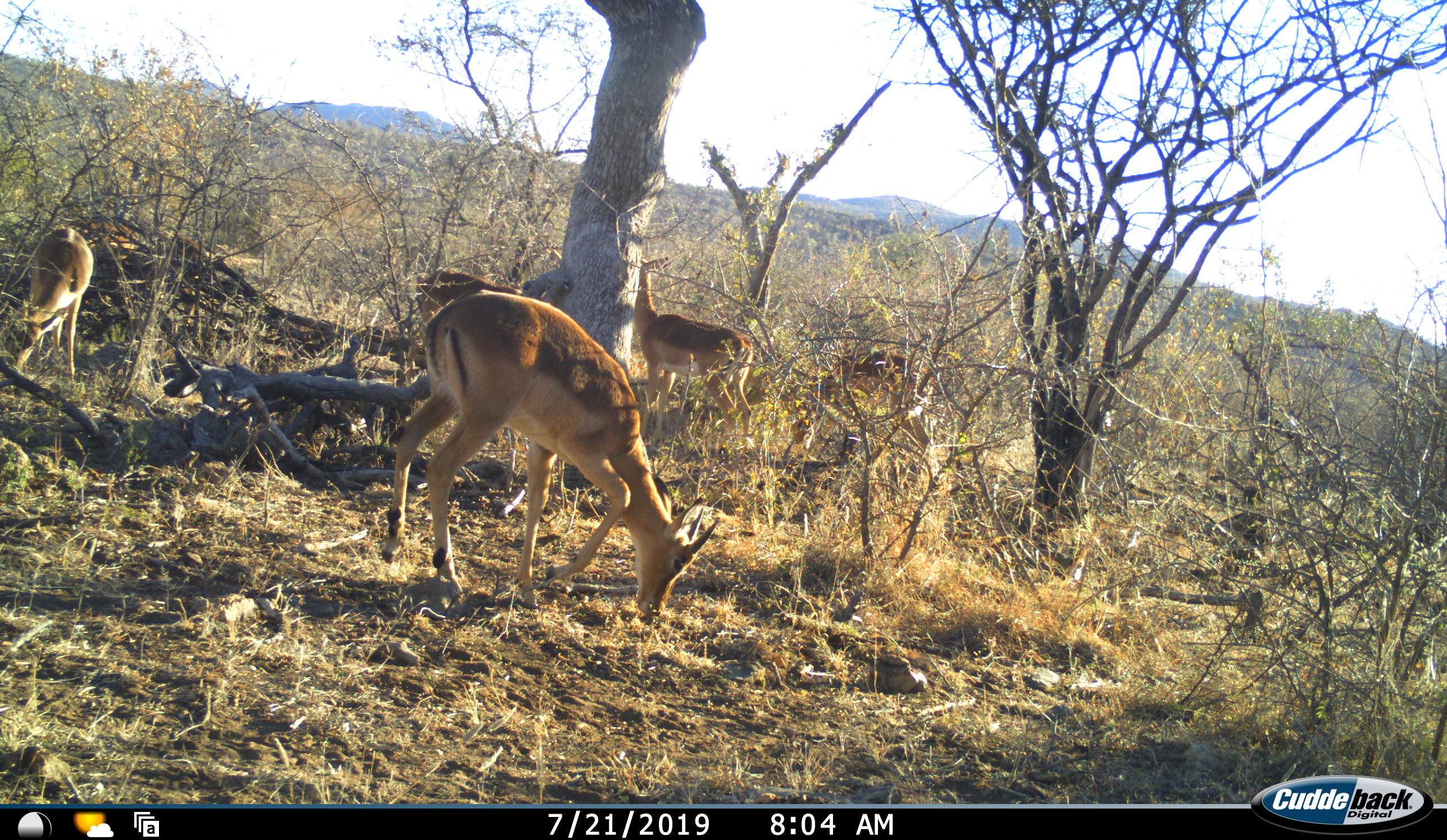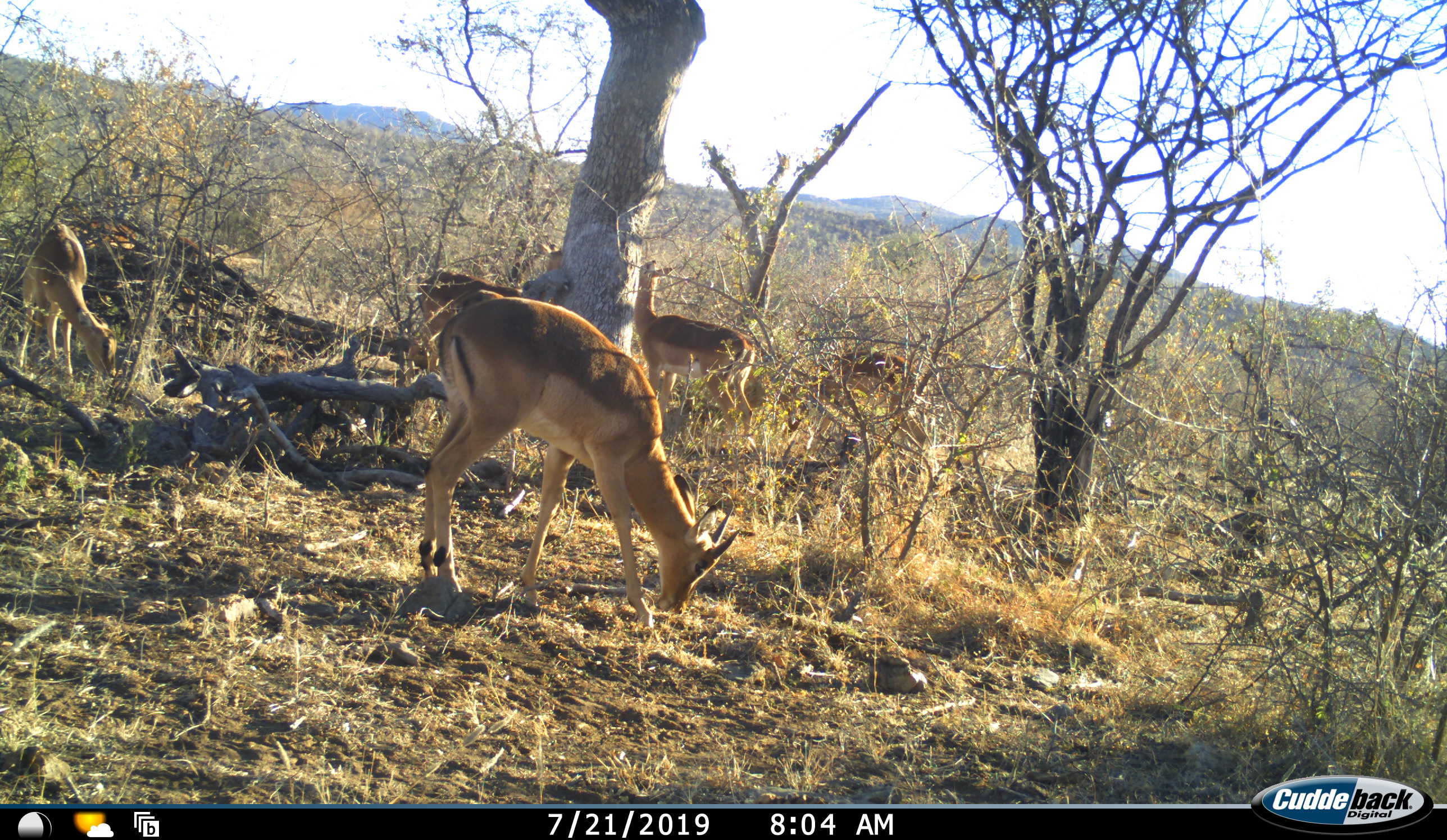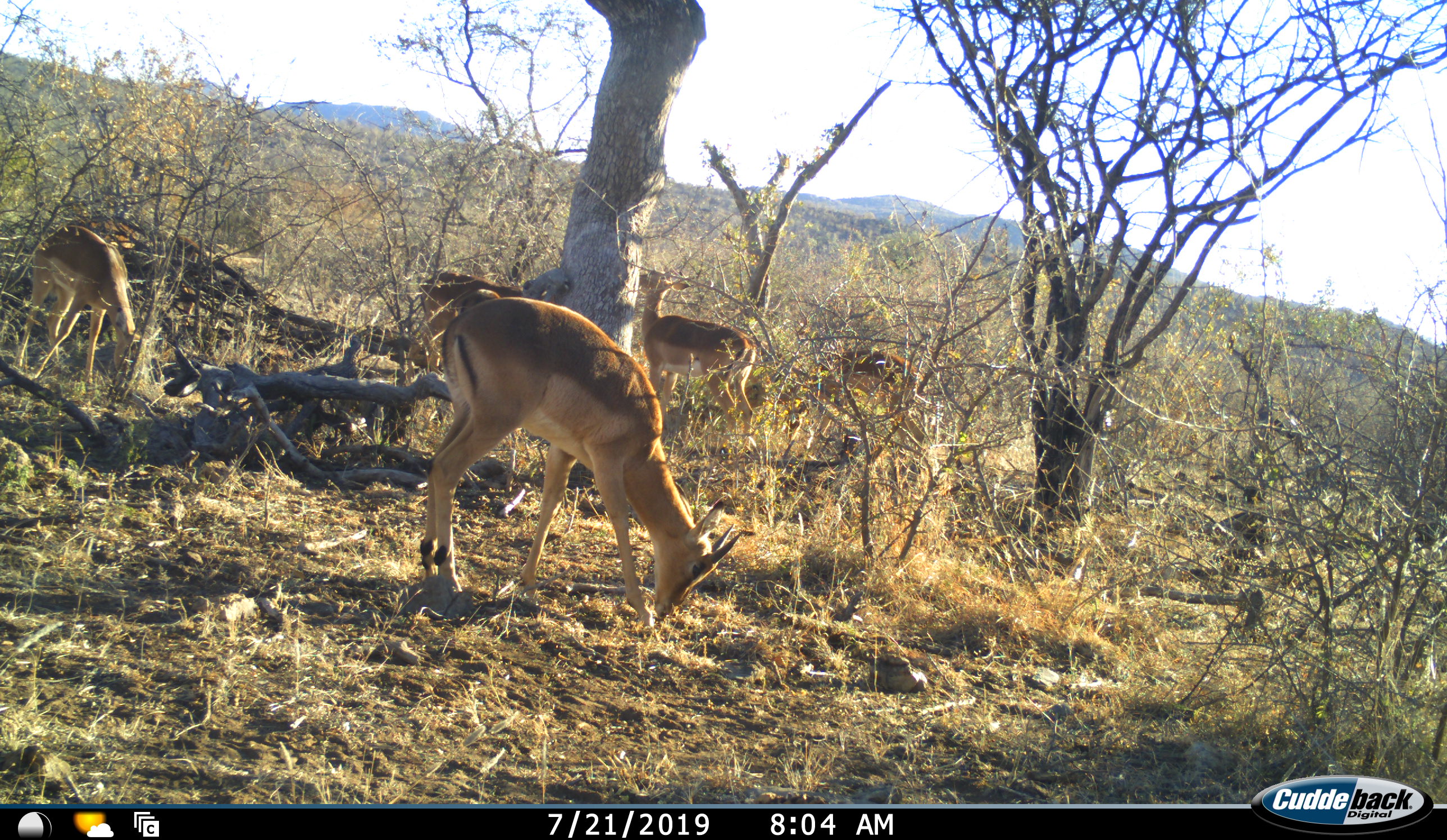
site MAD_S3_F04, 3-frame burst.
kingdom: Animalia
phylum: Chordata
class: Mammalia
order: Artiodactyla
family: Bovidae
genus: Aepyceros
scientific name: Aepyceros melampus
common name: impala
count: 5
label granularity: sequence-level